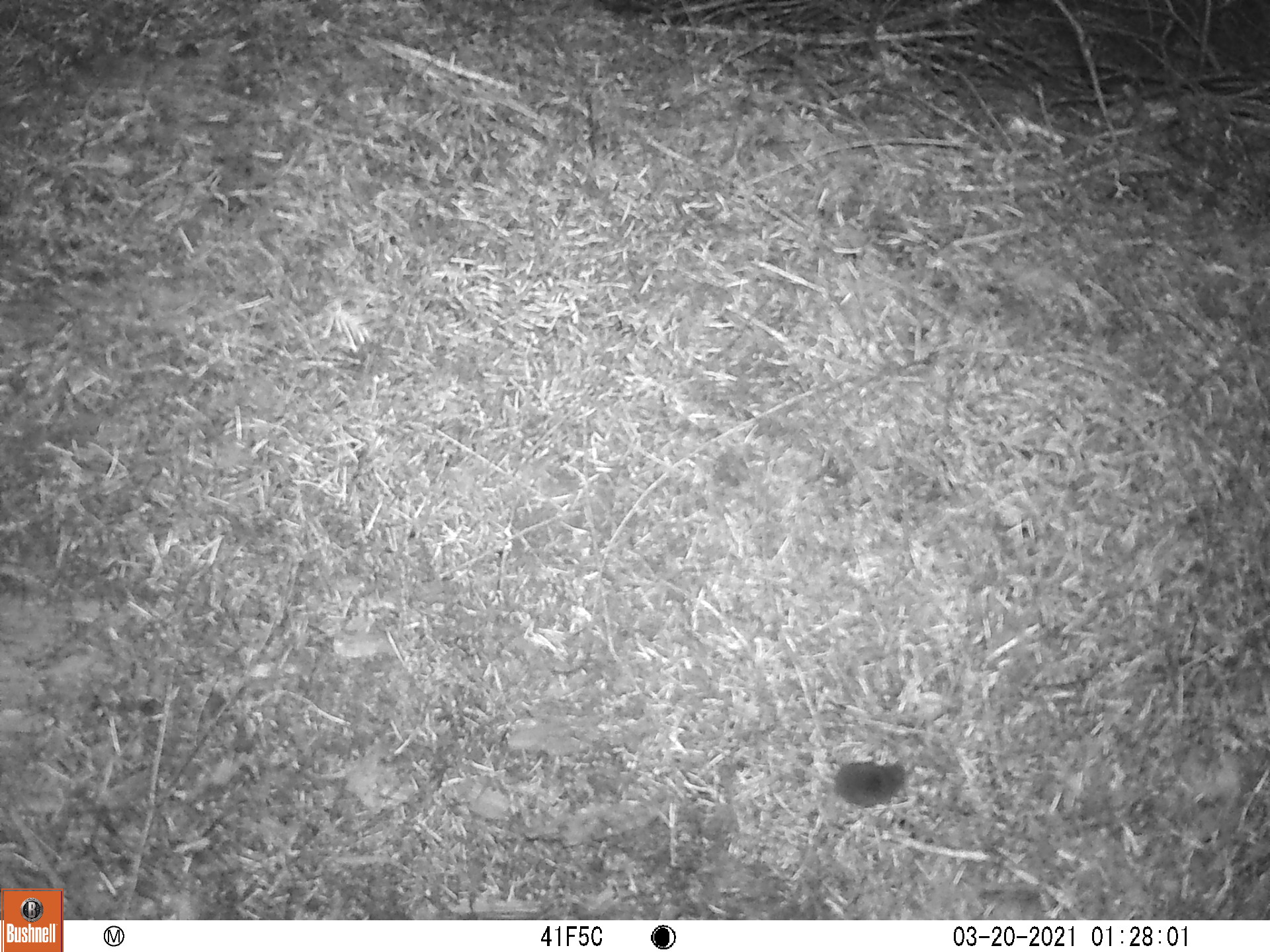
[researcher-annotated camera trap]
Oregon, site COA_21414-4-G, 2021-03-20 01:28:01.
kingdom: Animalia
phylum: Chordata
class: Mammalia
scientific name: Mammalia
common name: small mammal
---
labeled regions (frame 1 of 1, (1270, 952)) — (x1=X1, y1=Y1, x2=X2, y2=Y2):
small mammal: (x1=766, y1=719, x2=932, y2=847)